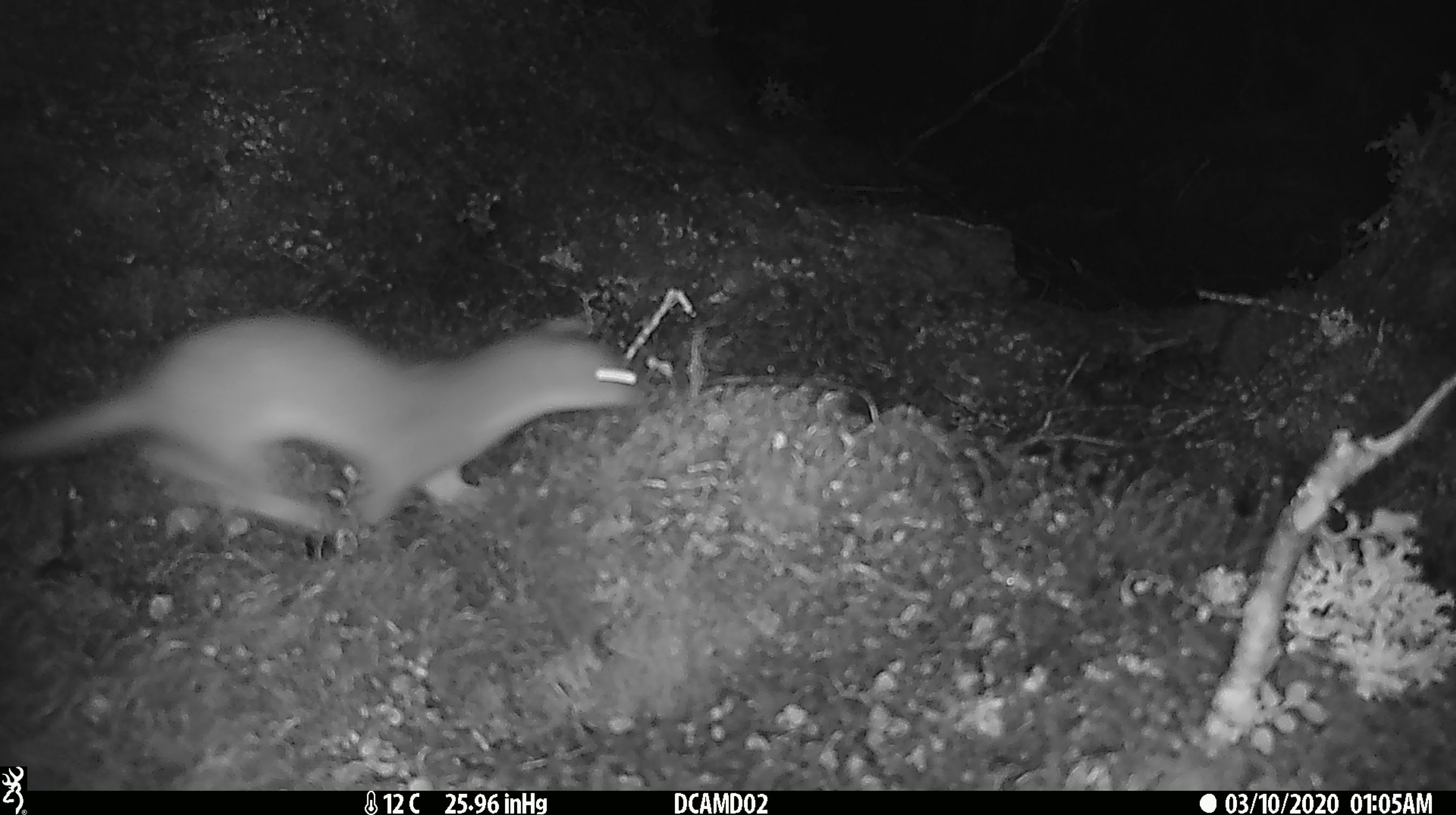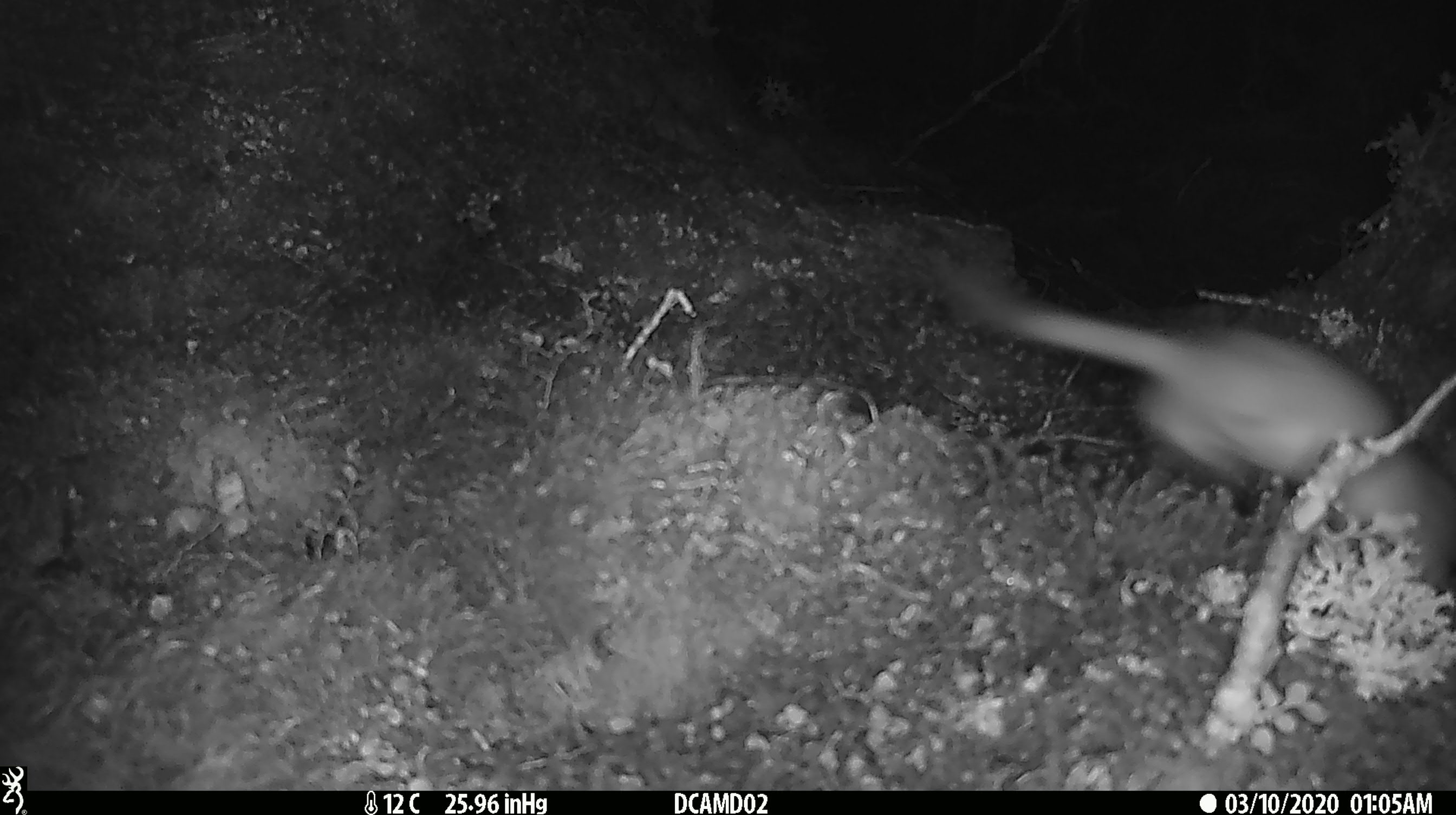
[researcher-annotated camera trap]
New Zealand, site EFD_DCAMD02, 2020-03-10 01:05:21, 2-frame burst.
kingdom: Animalia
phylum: Chordata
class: Mammalia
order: Carnivora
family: Mustelidae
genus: Mustela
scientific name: Mustela erminea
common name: stoat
Stoat (Mustela erminea).